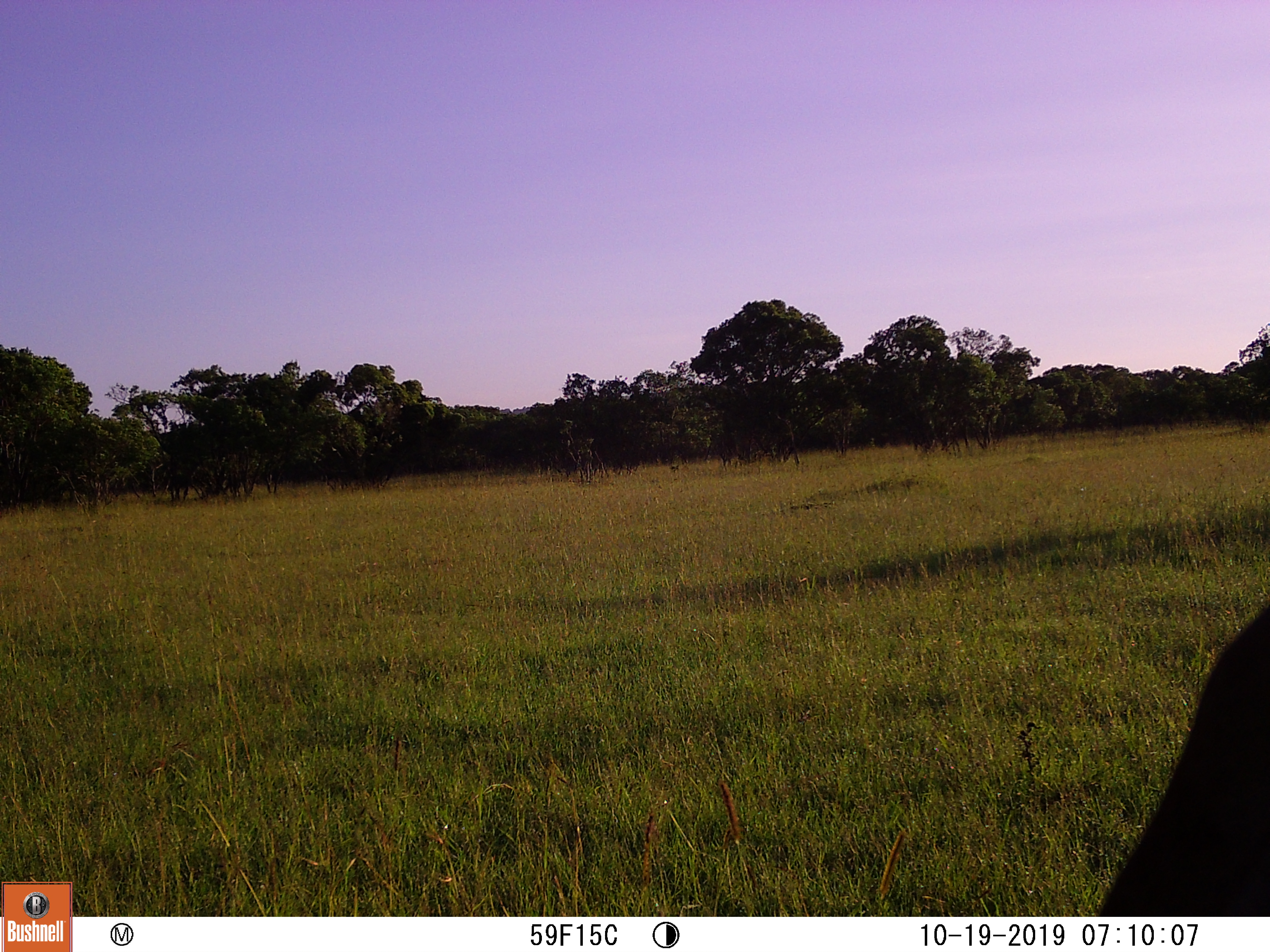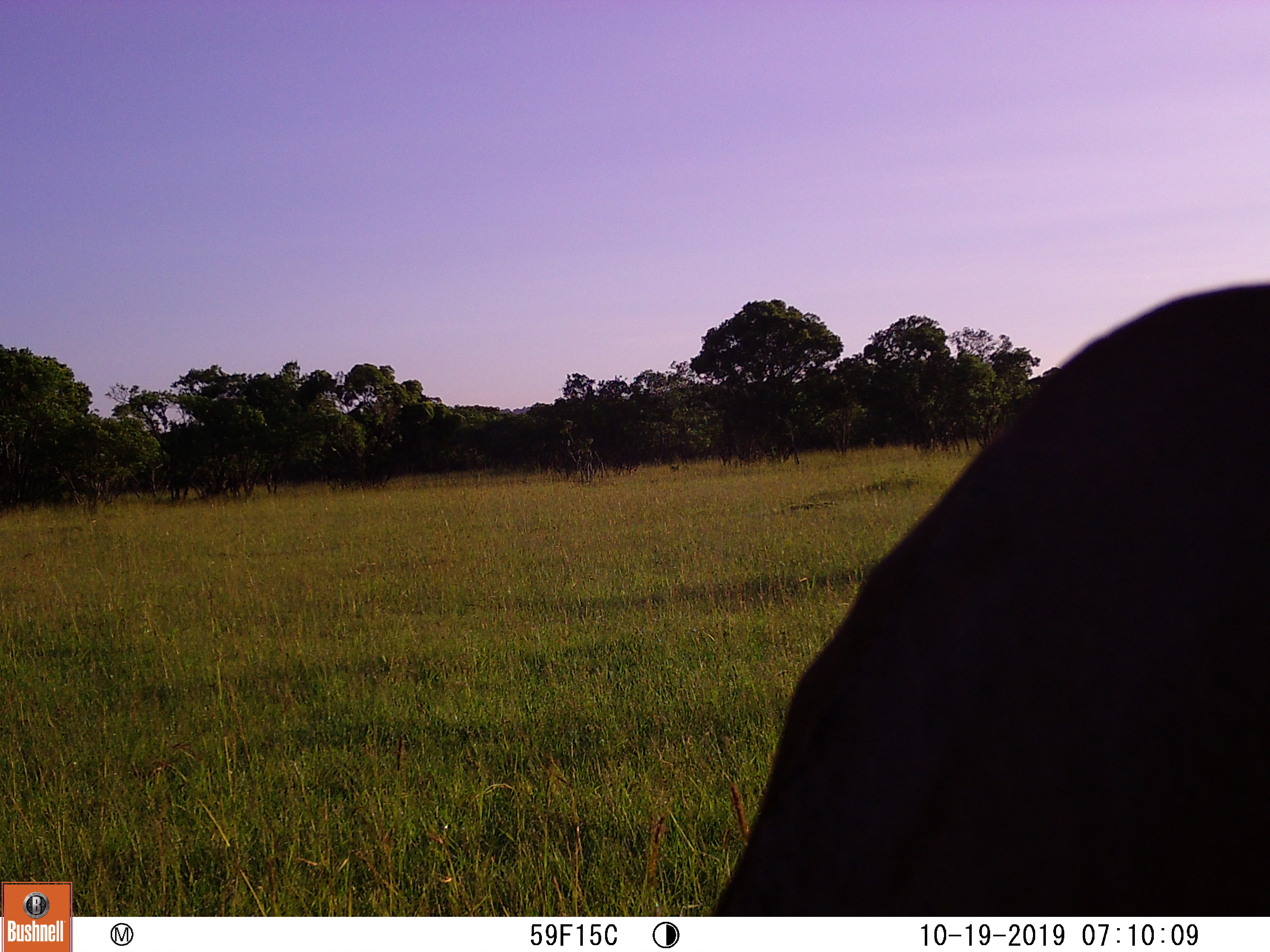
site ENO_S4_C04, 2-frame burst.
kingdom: Animalia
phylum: Chordata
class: Mammalia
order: Artiodactyla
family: Bovidae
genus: Syncerus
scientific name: Syncerus caffer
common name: african buffalo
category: buffalo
Buffalo (african buffalo) (Syncerus caffer), count 1. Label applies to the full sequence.